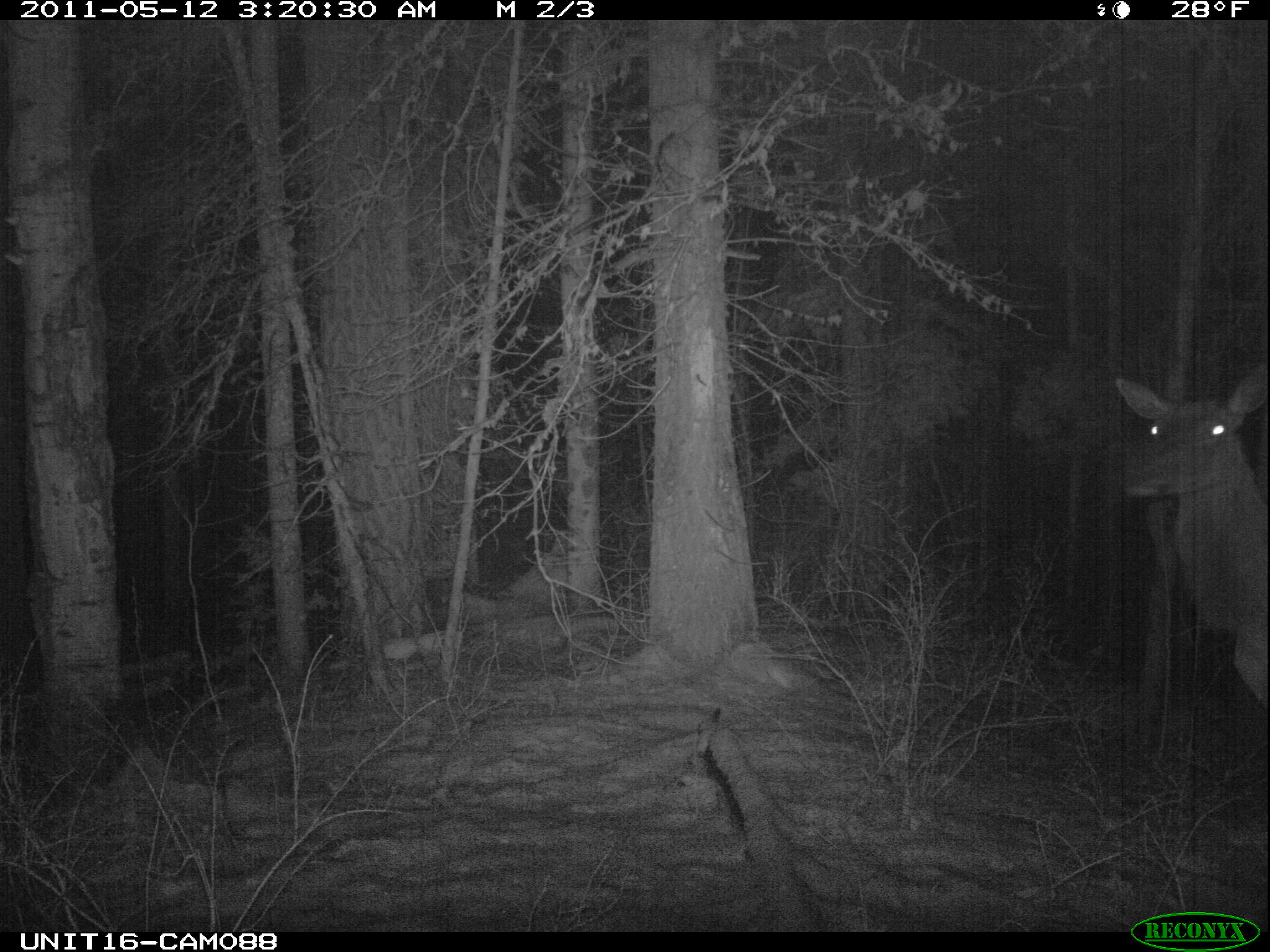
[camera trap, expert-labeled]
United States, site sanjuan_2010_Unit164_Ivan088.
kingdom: Animalia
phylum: Chordata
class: Mammalia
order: Artiodactyla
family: Cervidae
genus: Cervus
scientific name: Cervus elaphus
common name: red deer